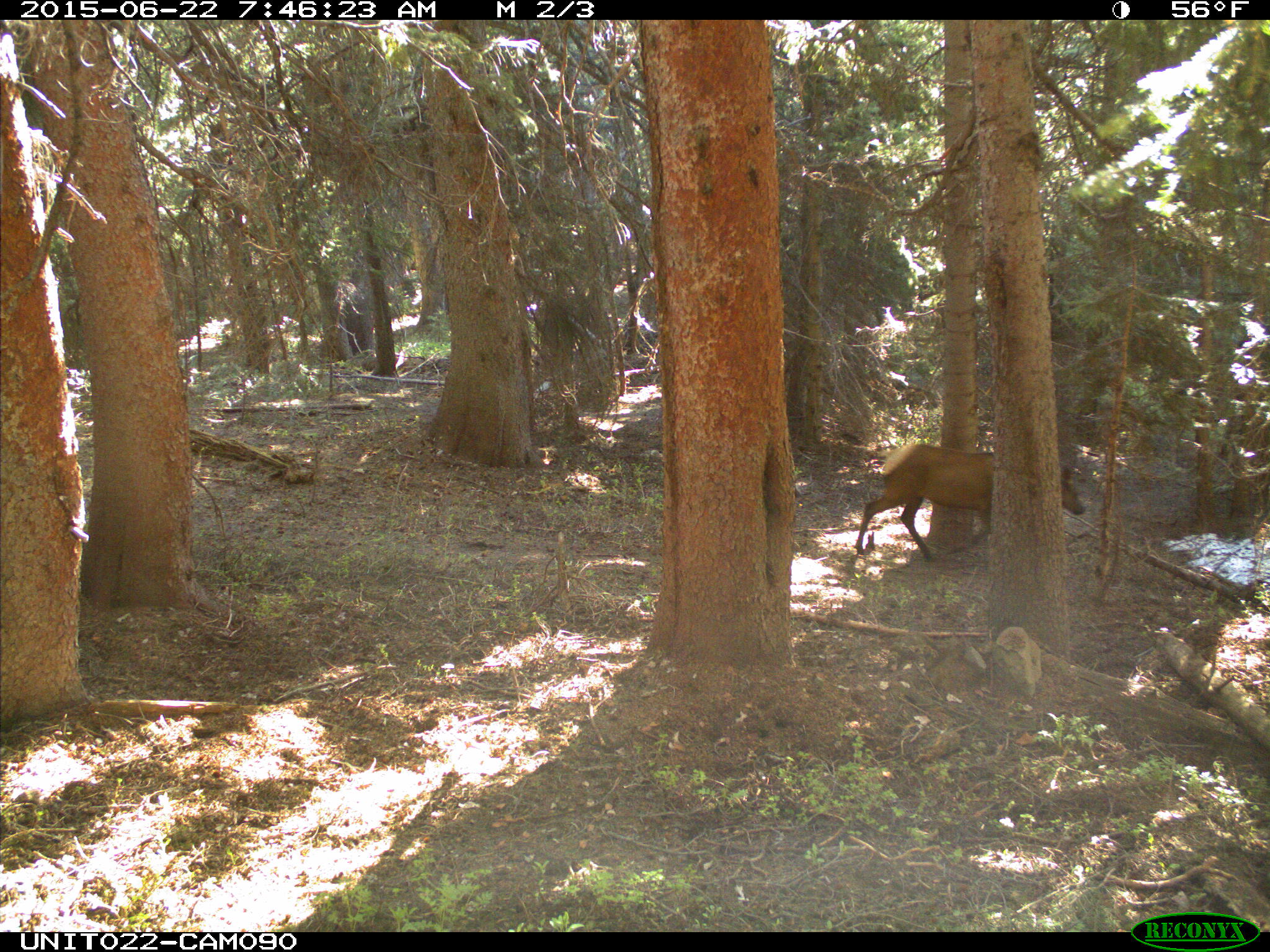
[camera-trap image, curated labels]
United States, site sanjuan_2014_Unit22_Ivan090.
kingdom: Animalia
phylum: Chordata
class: Mammalia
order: Artiodactyla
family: Cervidae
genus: Cervus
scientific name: Cervus elaphus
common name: red deer